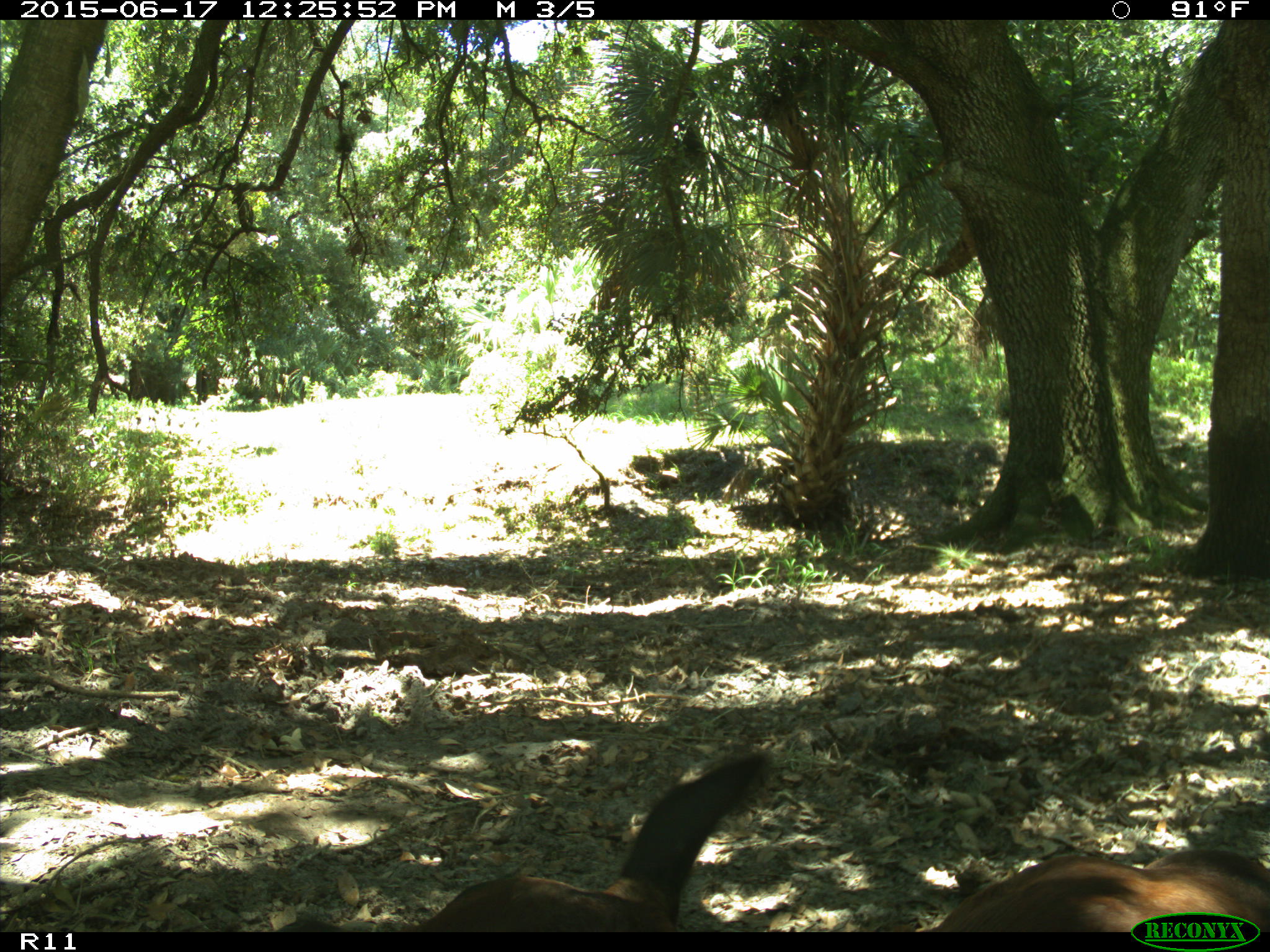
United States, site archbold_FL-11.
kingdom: Animalia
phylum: Chordata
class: Mammalia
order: Artiodactyla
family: Bovidae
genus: Bos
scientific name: Bos taurus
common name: domestic cow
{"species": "Bos taurus (domestic cow)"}